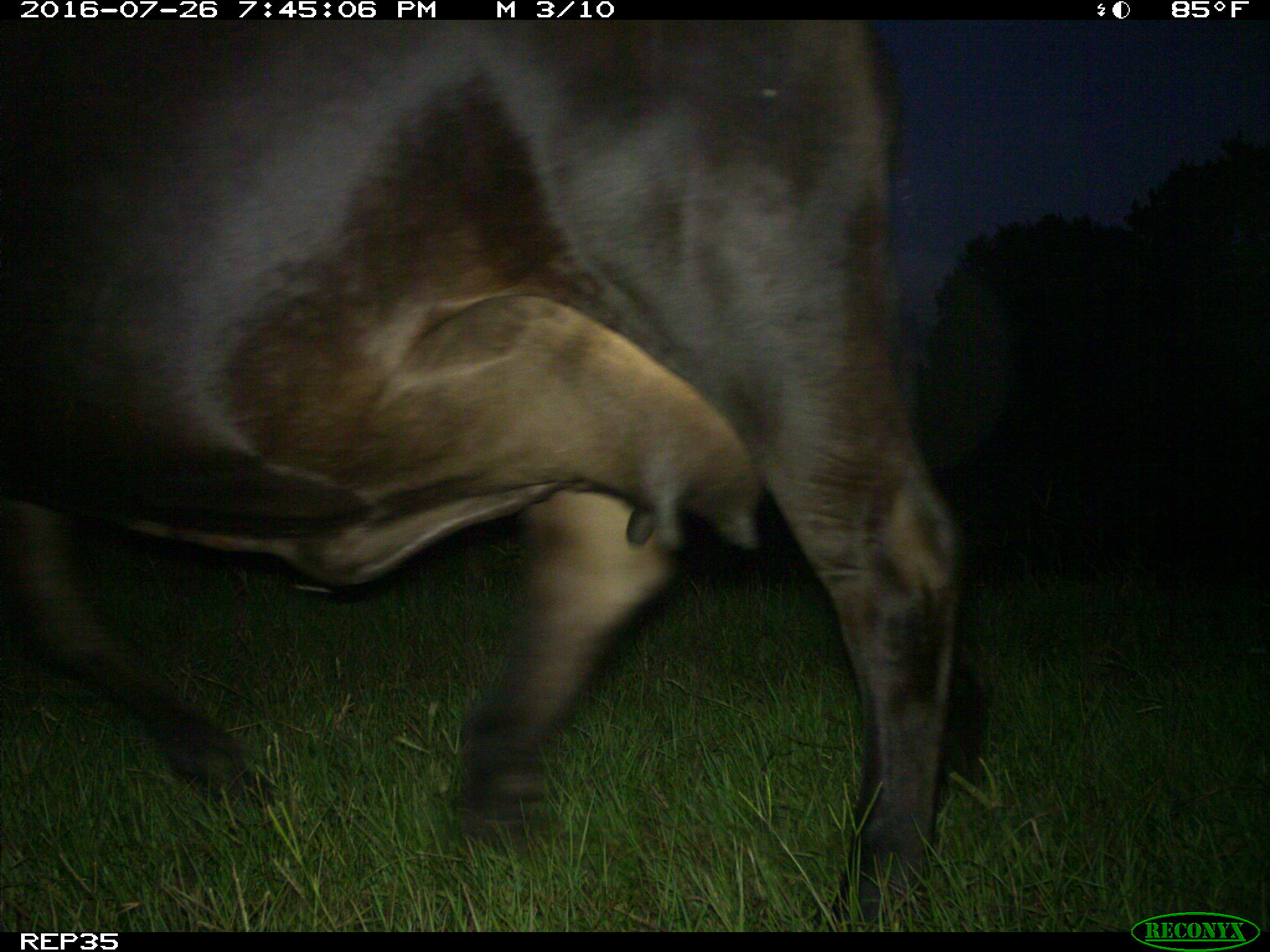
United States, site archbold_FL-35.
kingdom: Animalia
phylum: Chordata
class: Mammalia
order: Artiodactyla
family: Bovidae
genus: Bos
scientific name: Bos taurus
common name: domestic cow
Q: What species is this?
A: Bos taurus (domestic cow).